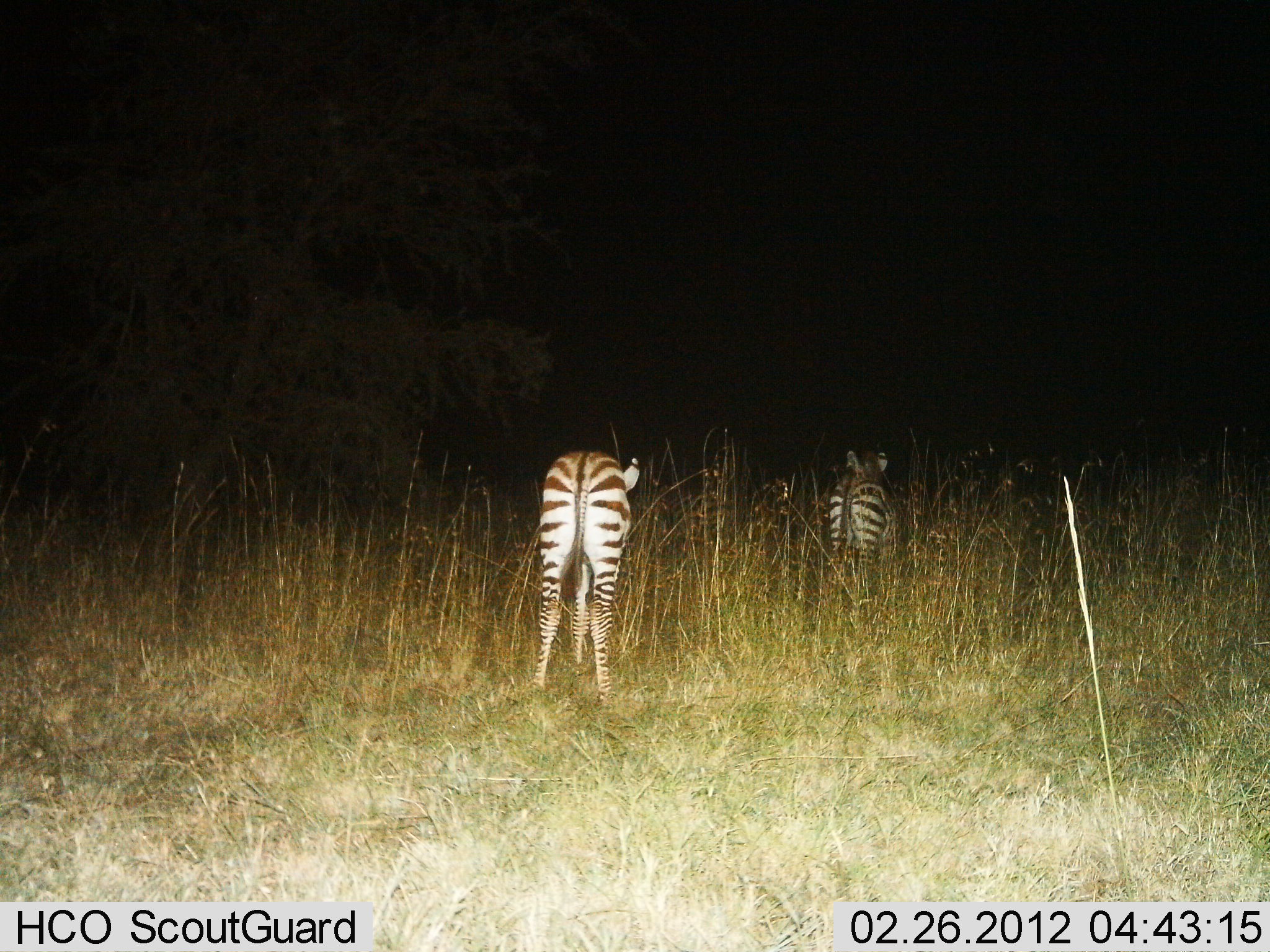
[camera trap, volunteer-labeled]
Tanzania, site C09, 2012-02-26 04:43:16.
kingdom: Animalia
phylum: Chordata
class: Mammalia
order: Perissodactyla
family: Equidae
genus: Equus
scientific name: Equus quagga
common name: plains zebra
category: zebra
Zebra (plains zebra) (Equus quagga), count 2. Behavior (volunteer vote fractions): standing 89%, resting 0%, moving 11%, interacting 0%. Young present (vote fraction): 0%. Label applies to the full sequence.